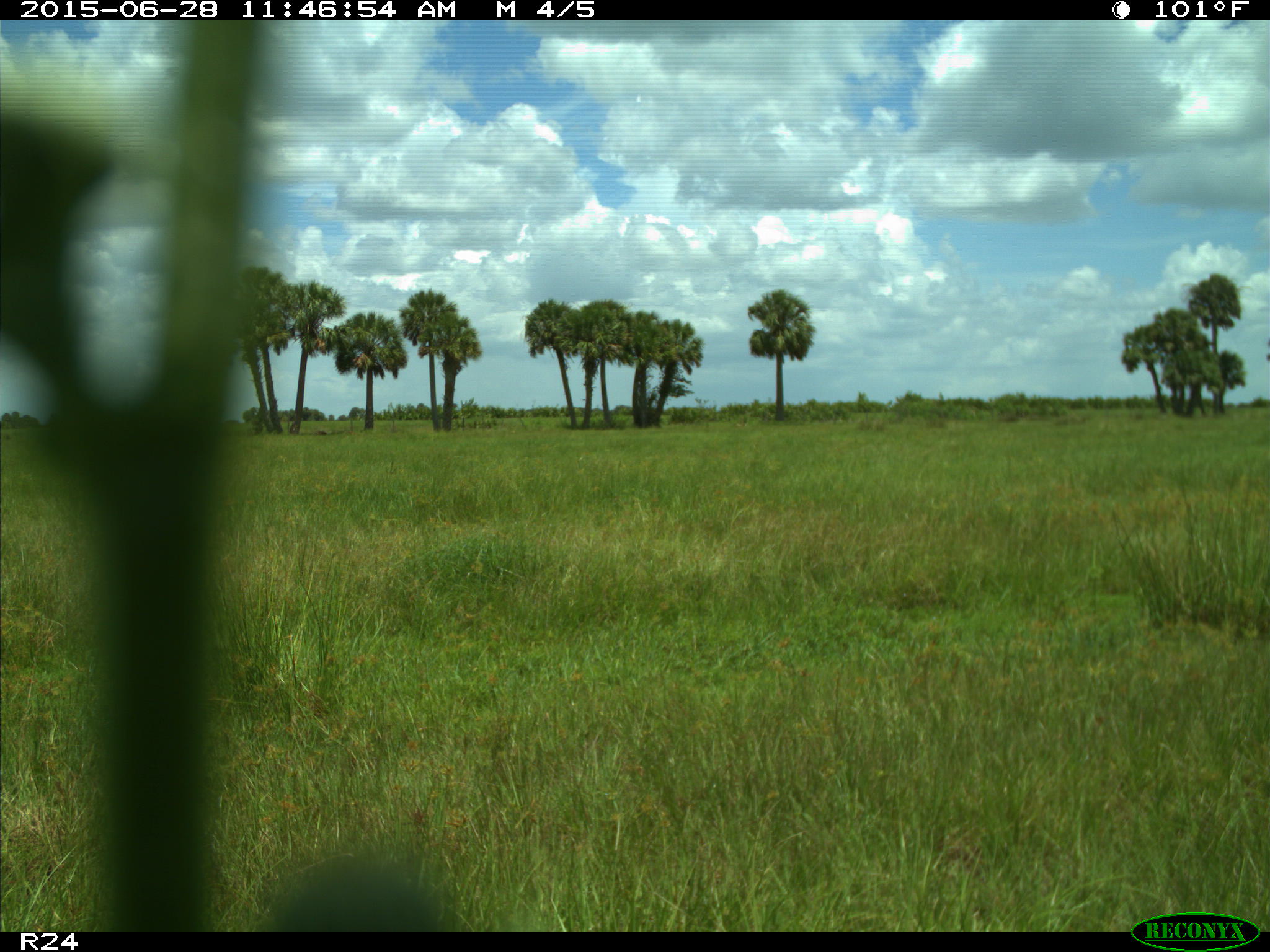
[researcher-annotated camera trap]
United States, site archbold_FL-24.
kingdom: Animalia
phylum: Chordata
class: Mammalia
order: Artiodactyla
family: Bovidae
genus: Bos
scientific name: Bos taurus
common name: domestic cow